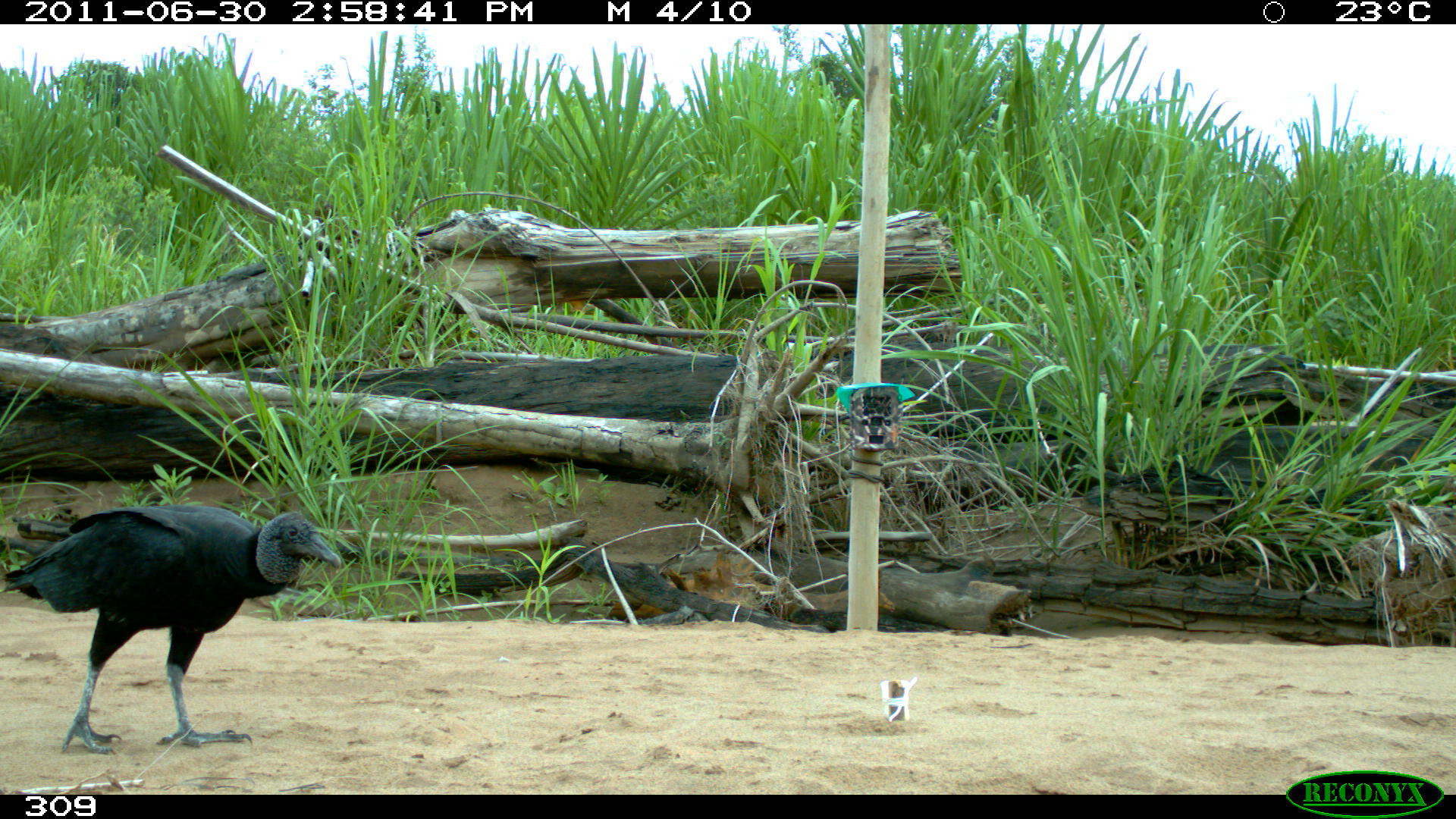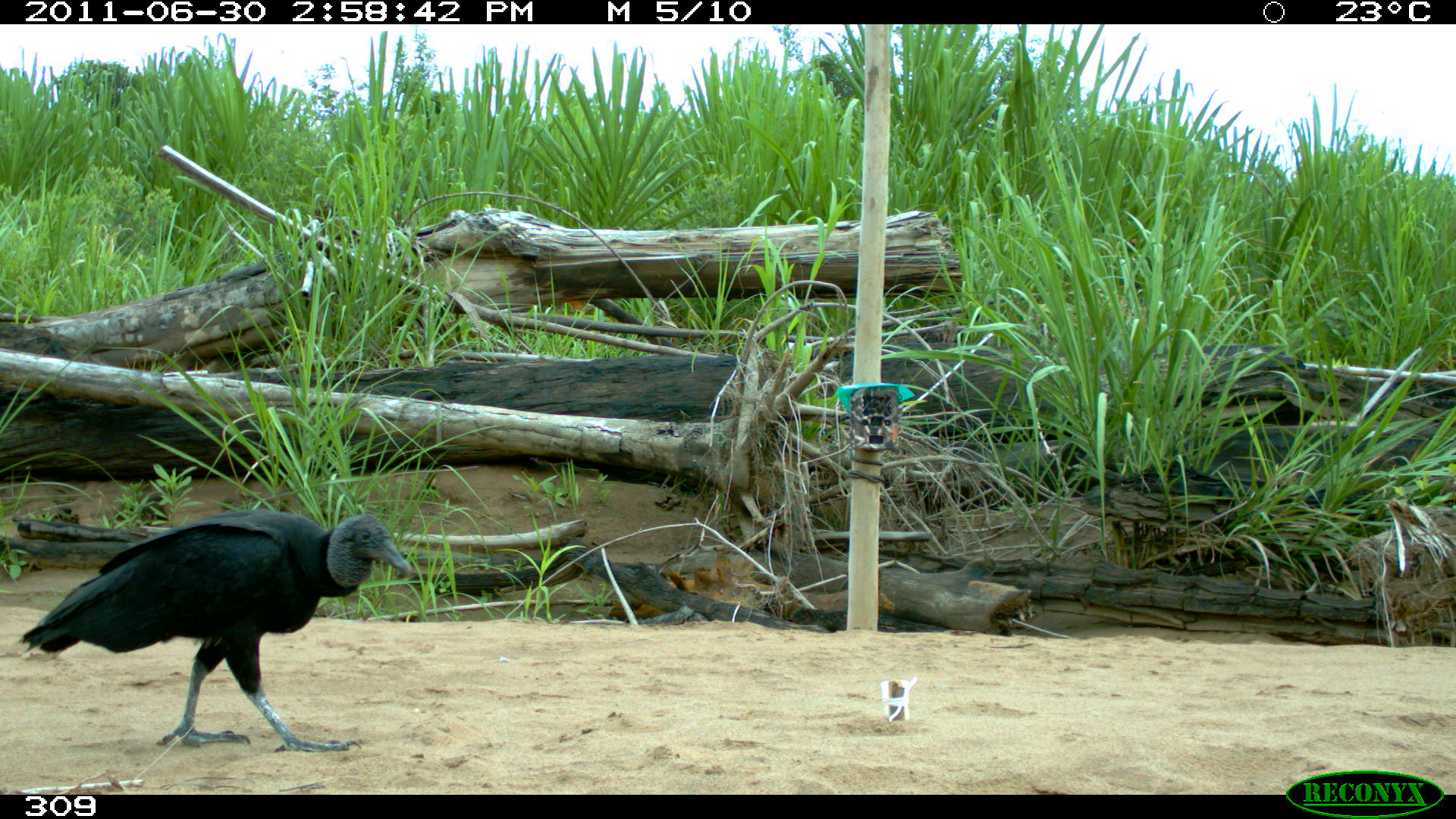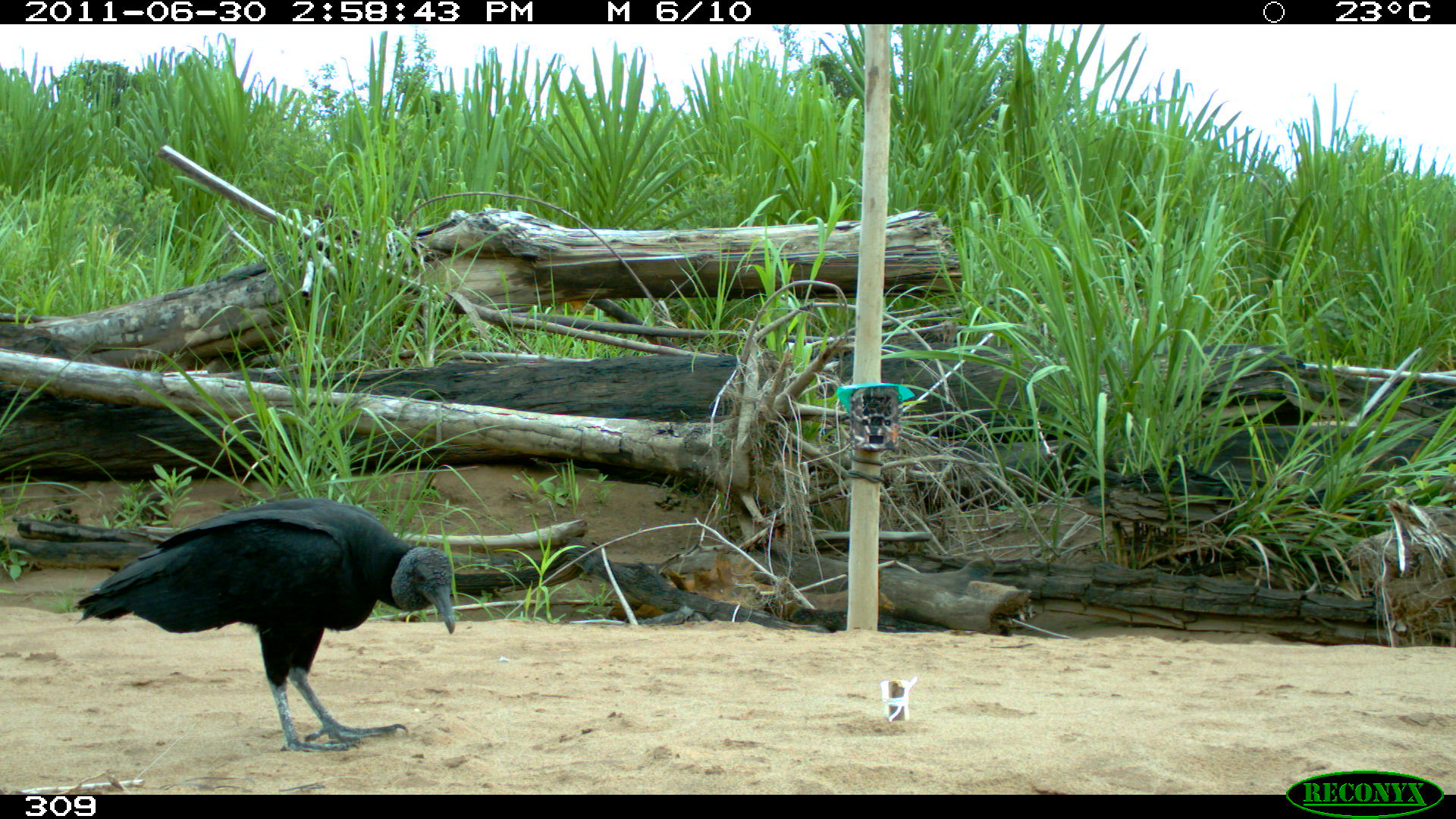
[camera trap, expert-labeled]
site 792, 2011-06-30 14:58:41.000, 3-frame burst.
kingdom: Animalia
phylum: Chordata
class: Aves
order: Cathartiformes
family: Cathartidae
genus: Coragyps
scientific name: Coragyps atratus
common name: black vulture